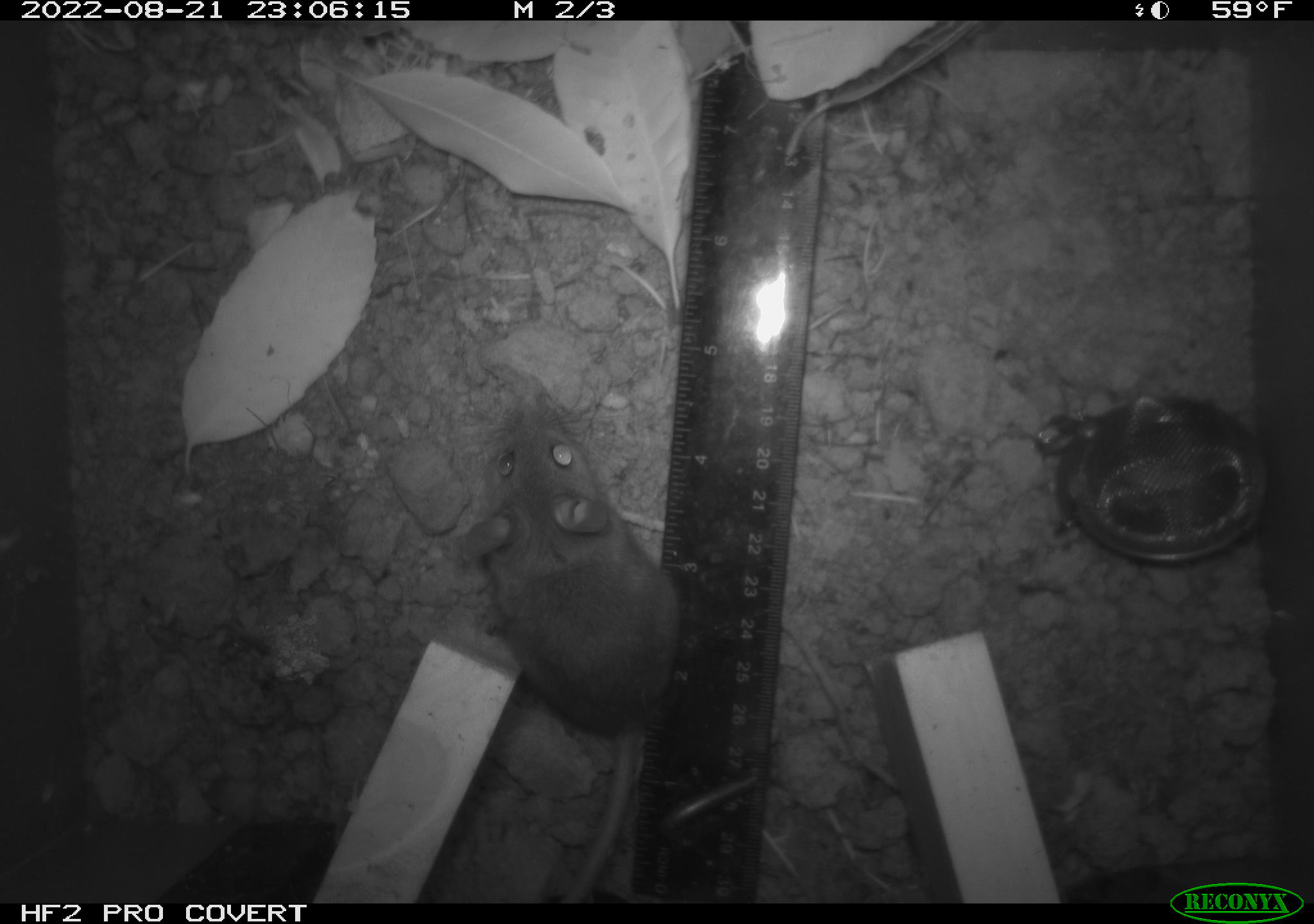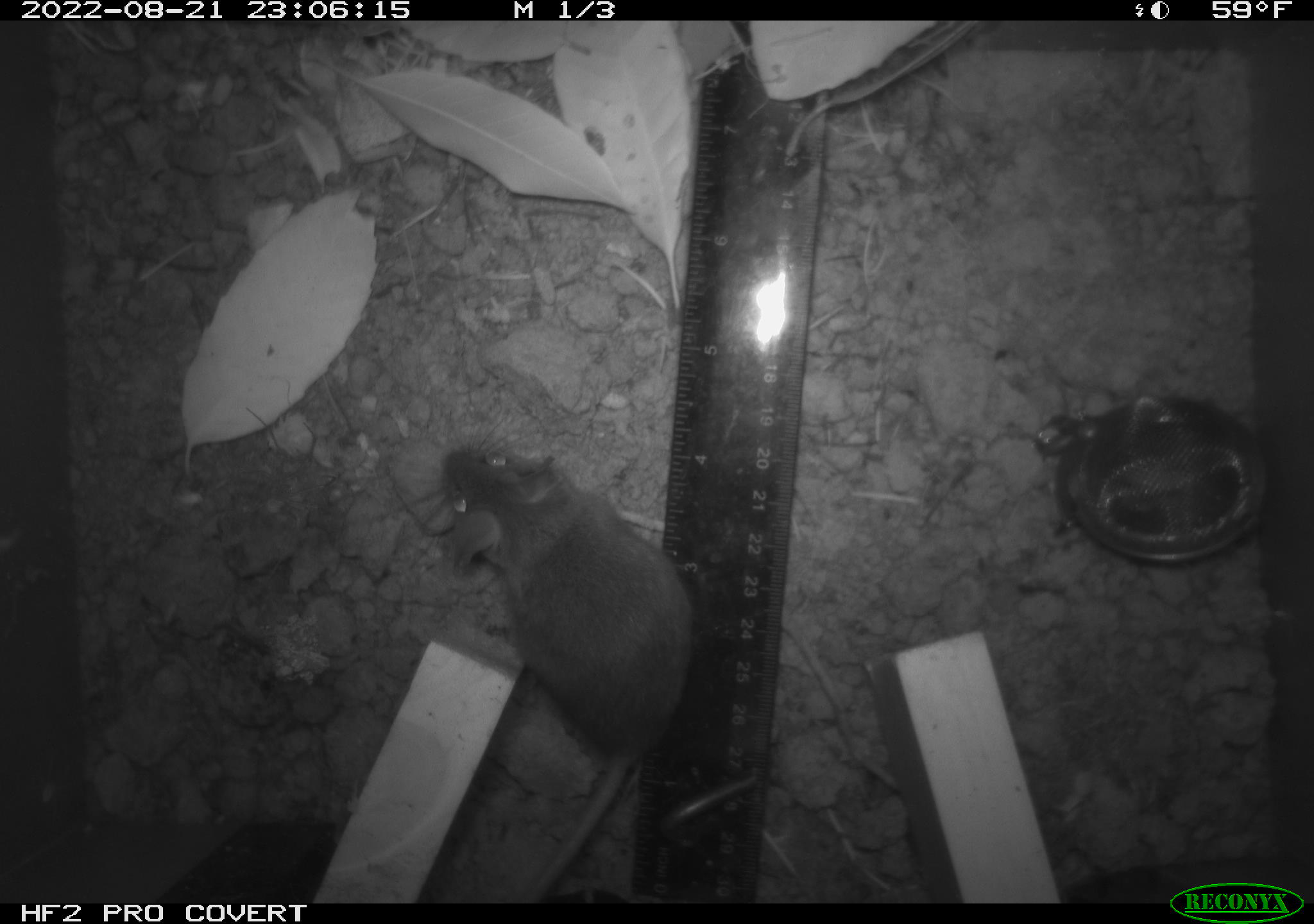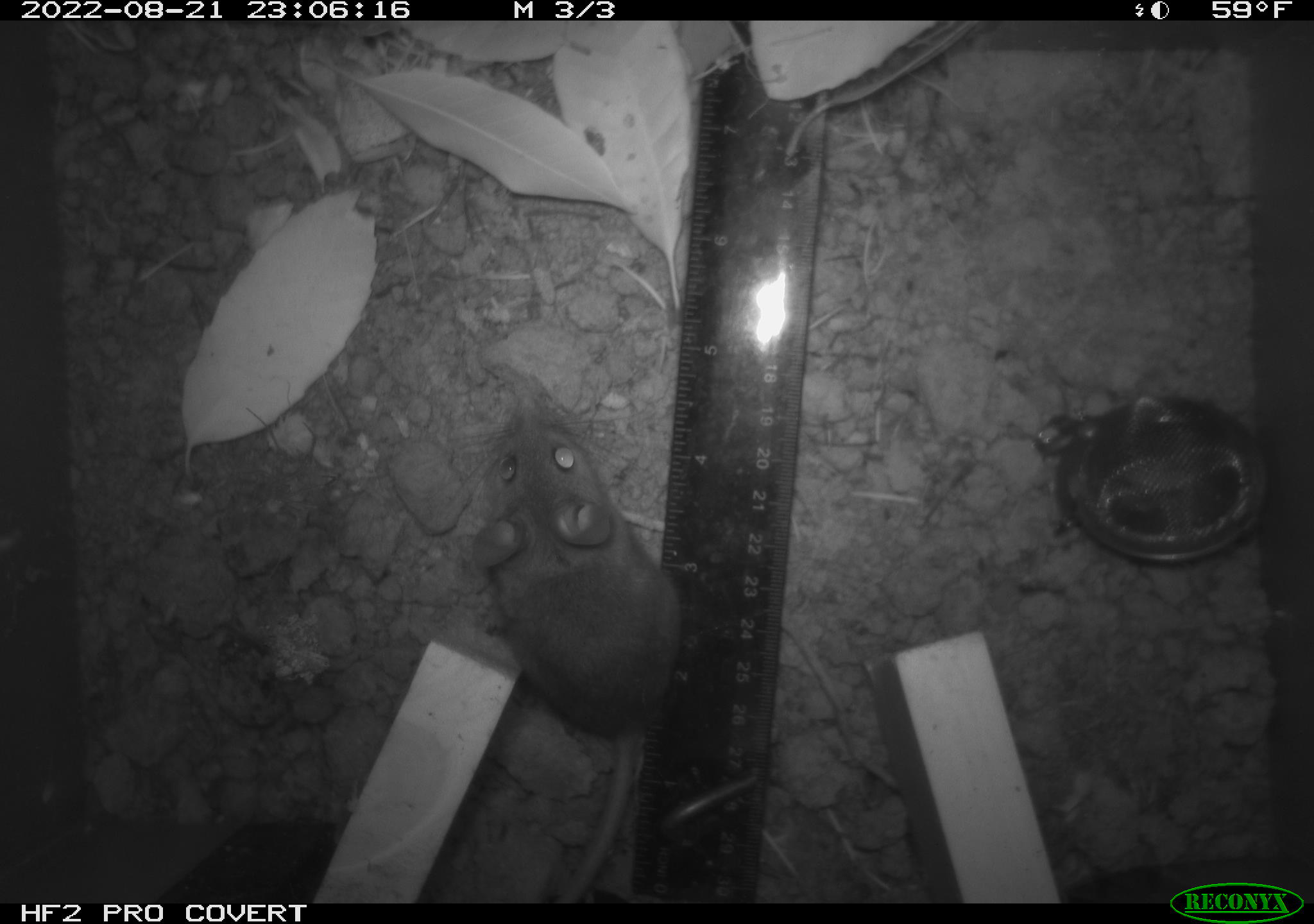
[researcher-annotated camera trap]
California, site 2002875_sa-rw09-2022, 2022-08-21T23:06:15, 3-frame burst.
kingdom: Animalia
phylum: Chordata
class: Mammalia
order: Rodentia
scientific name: Rodentia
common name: rodent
Rodent (Rodentia).